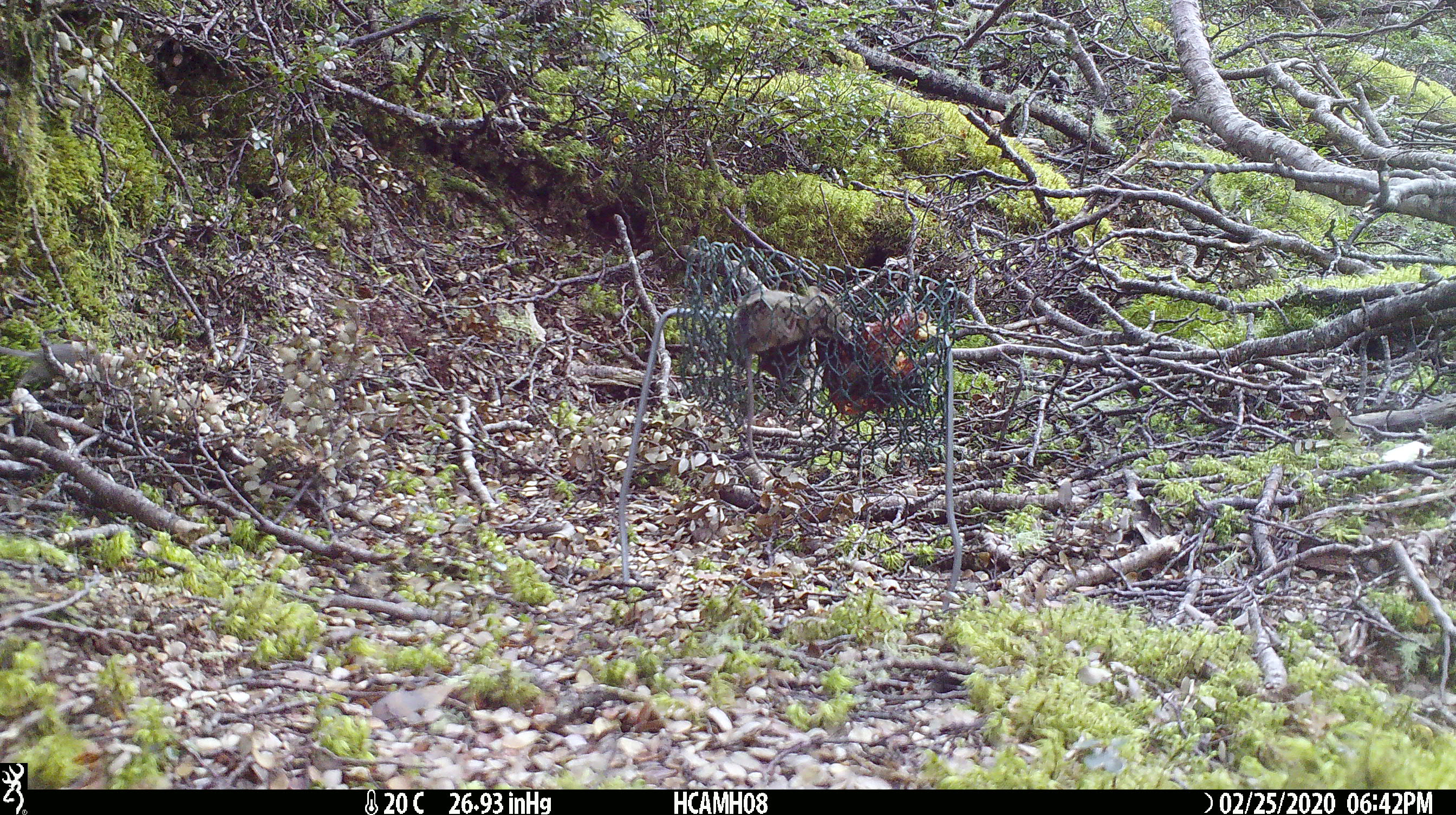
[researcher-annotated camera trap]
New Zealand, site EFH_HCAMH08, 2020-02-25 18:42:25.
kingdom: Animalia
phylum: Chordata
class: Mammalia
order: Rodentia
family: Muridae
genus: Mus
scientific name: Mus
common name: mouse